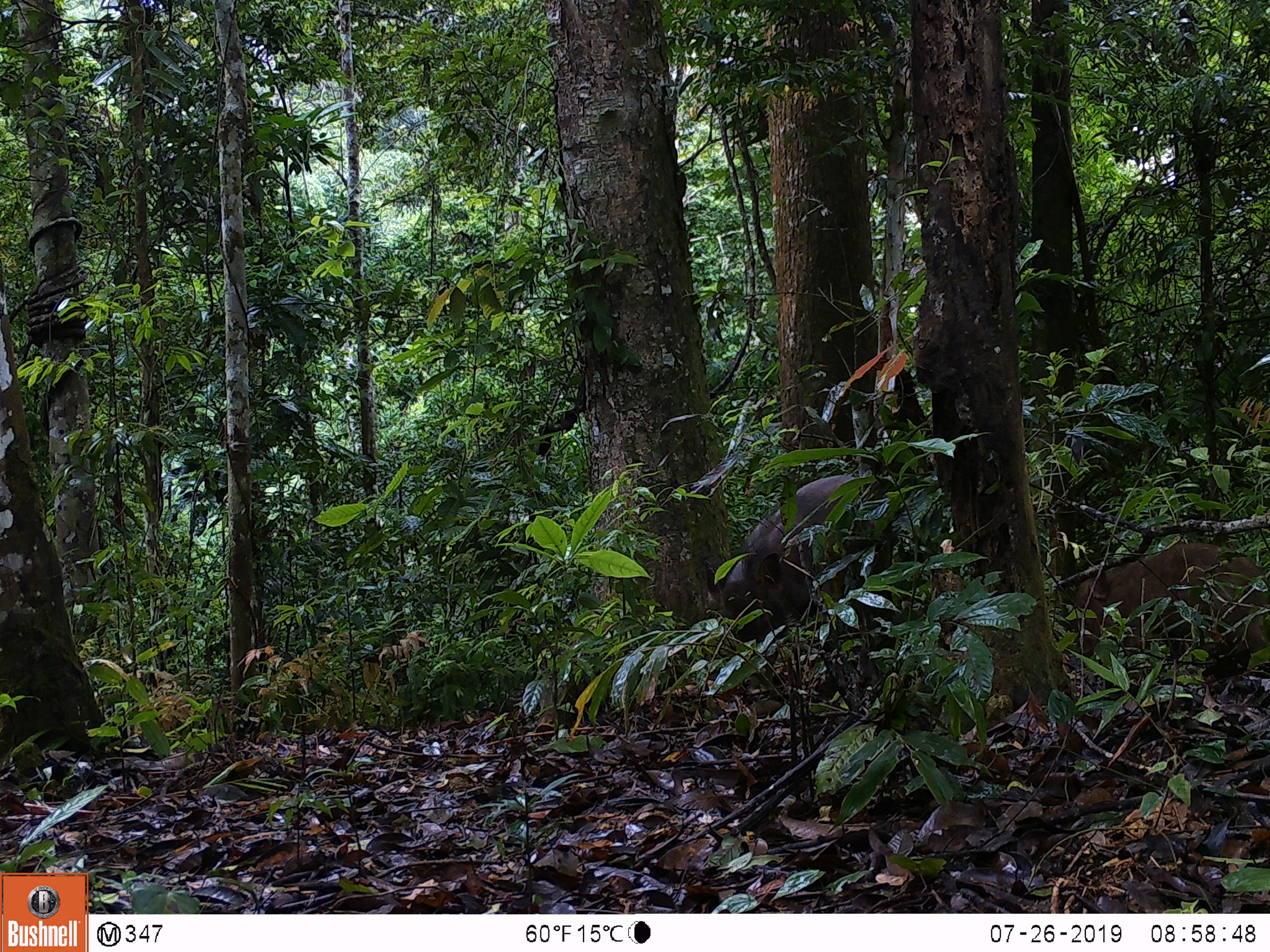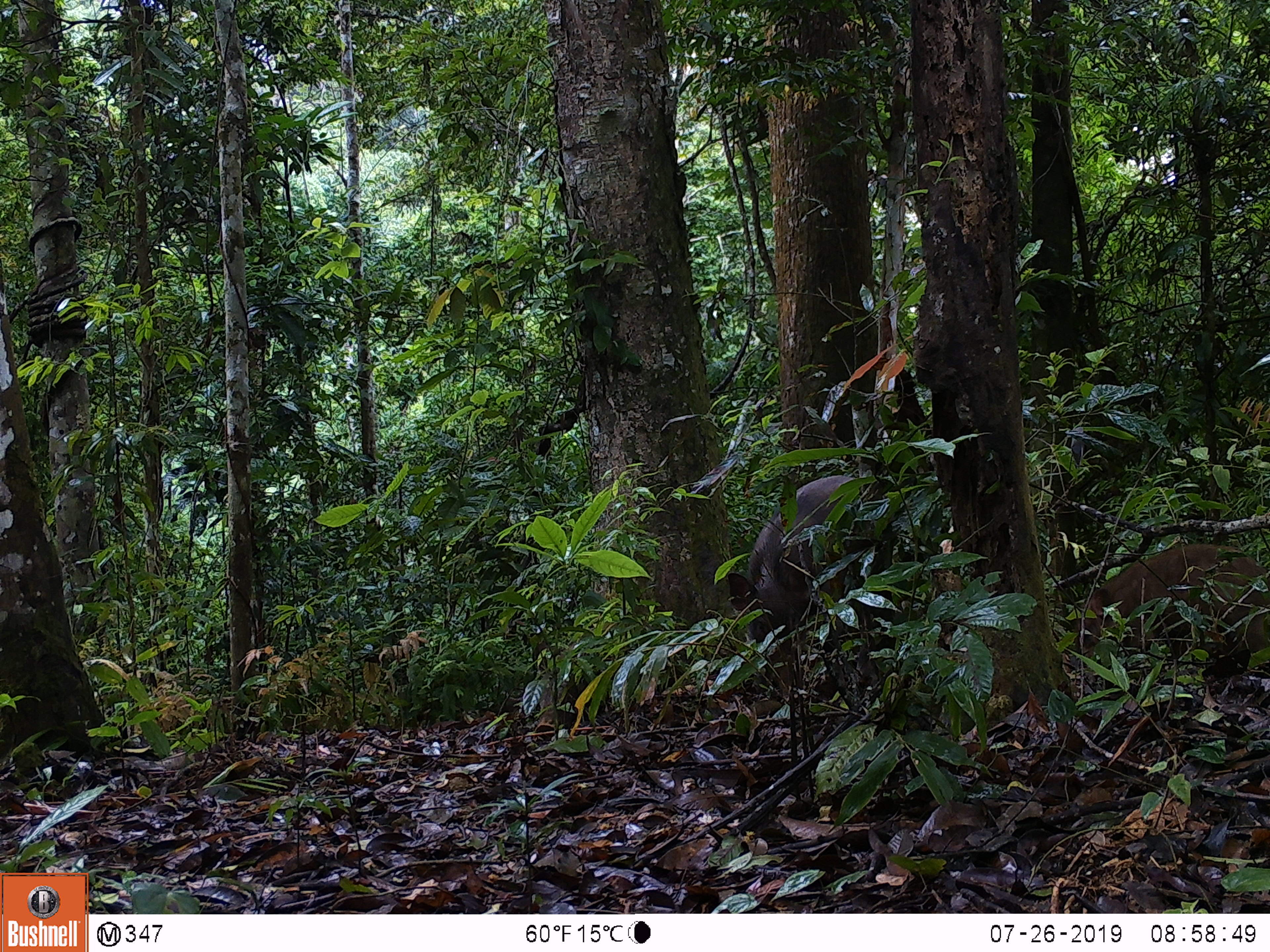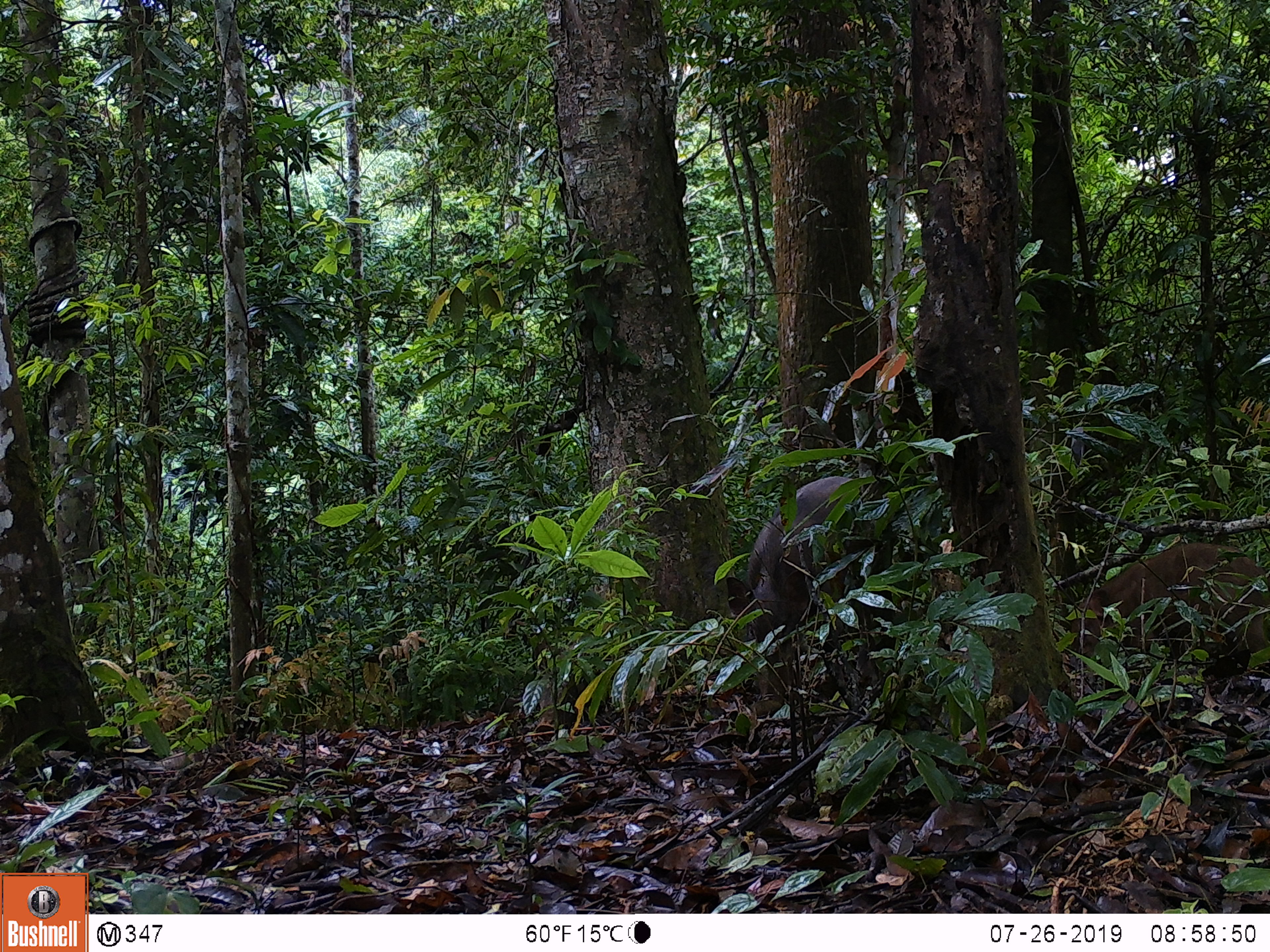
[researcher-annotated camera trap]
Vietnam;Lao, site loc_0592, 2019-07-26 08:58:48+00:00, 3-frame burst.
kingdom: Animalia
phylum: Chordata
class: Mammalia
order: Artiodactyla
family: Suidae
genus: Sus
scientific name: Sus scrofa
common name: eurasian wild pig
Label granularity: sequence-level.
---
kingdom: Animalia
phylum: Chordata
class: Aves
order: Galliformes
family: Phasianidae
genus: Polyplectron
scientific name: Polyplectron bicalcaratum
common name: gray peacock-pheasant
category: grey peacock pheasant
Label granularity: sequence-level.